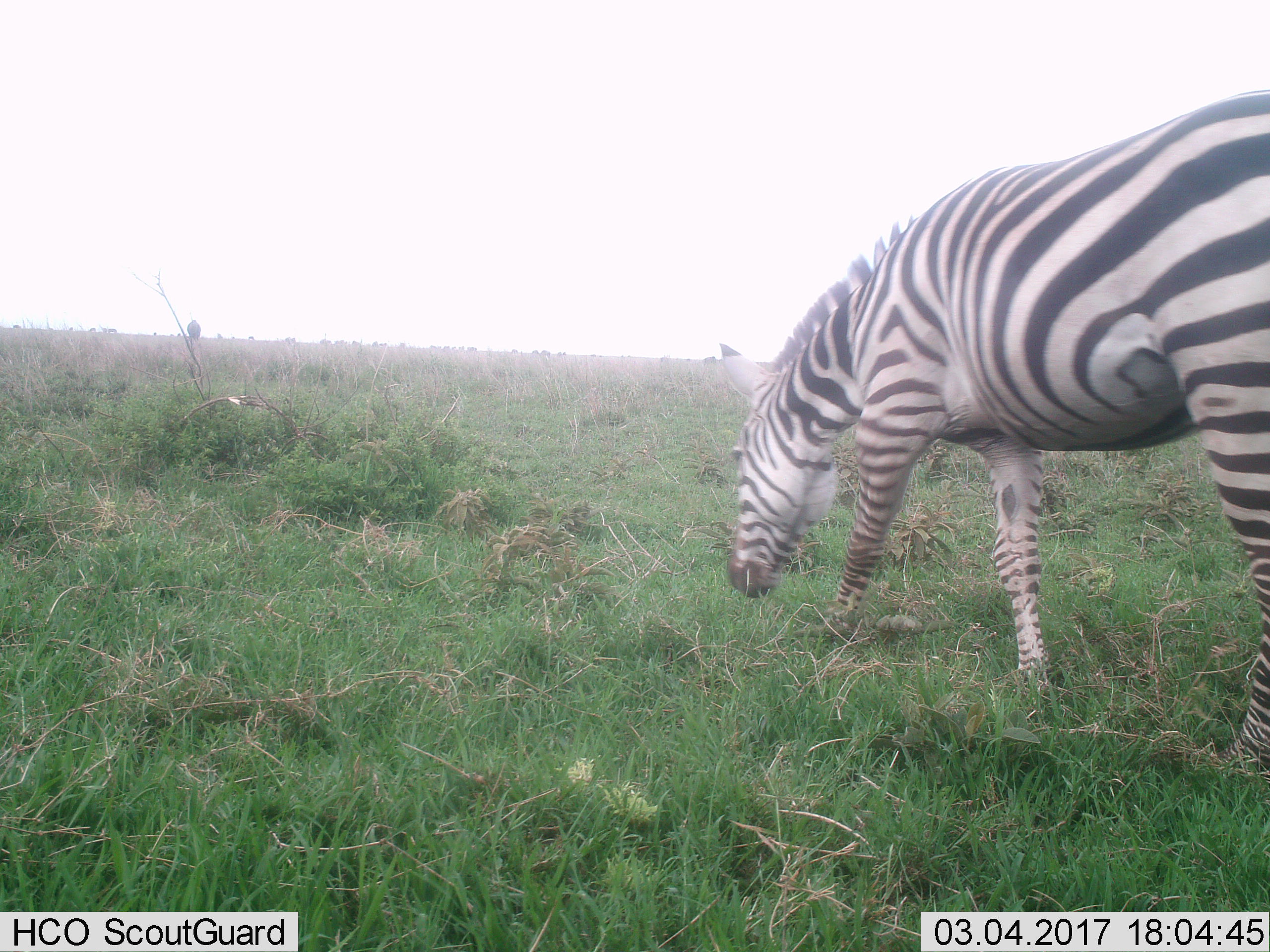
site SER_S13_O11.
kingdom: Animalia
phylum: Chordata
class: Mammalia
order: Perissodactyla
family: Equidae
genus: Equus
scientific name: Equus quagga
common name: plains zebra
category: zebraplains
Zebraplains (plains zebra) (Equus quagga), count 1. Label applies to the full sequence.